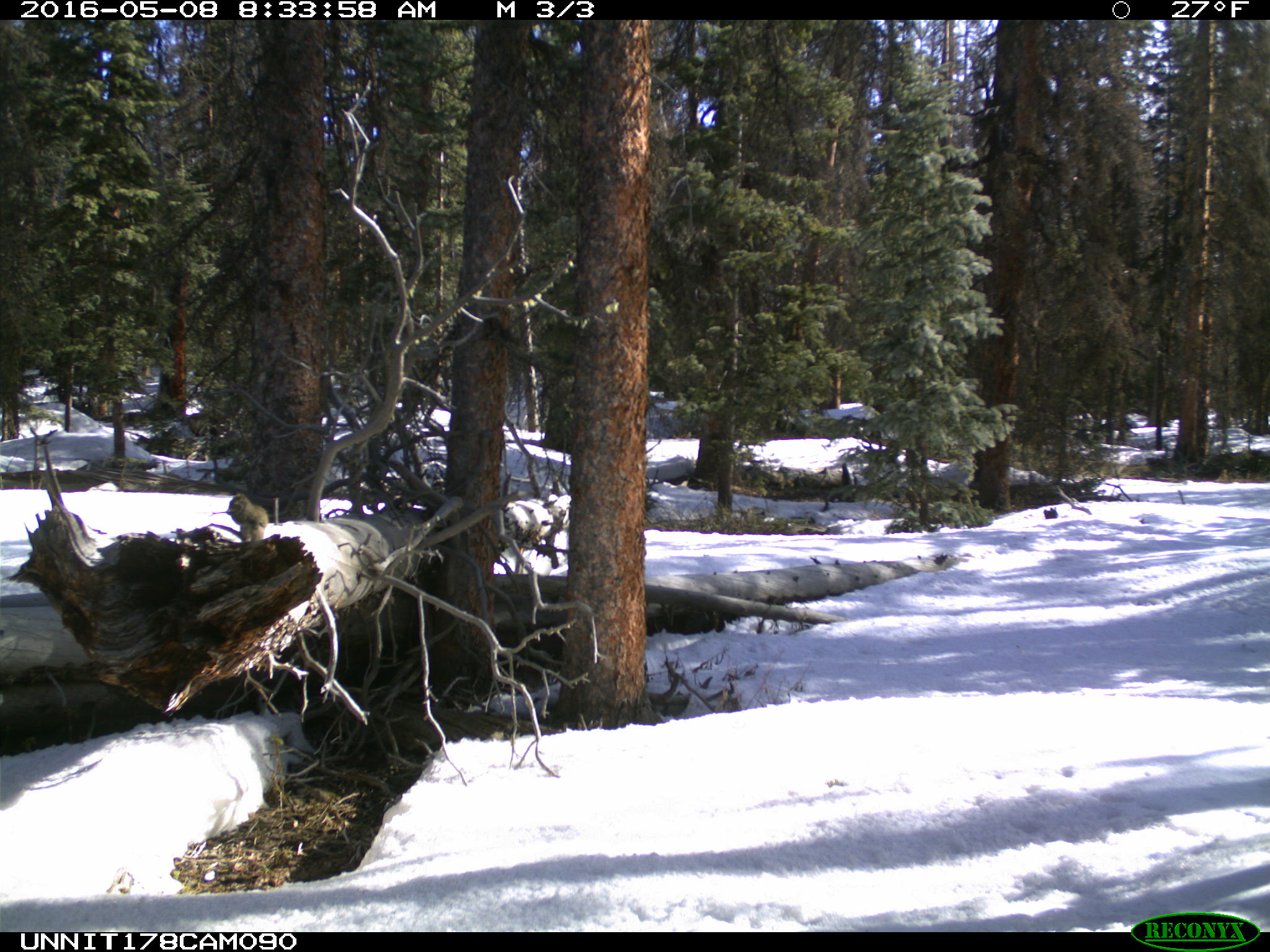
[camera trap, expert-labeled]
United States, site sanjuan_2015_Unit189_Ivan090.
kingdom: Animalia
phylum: Chordata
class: Mammalia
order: Rodentia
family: Sciuridae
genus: Tamiasciurus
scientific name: Tamiasciurus hudsonicus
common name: american red squirrel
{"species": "Tamiasciurus hudsonicus (american red squirrel)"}